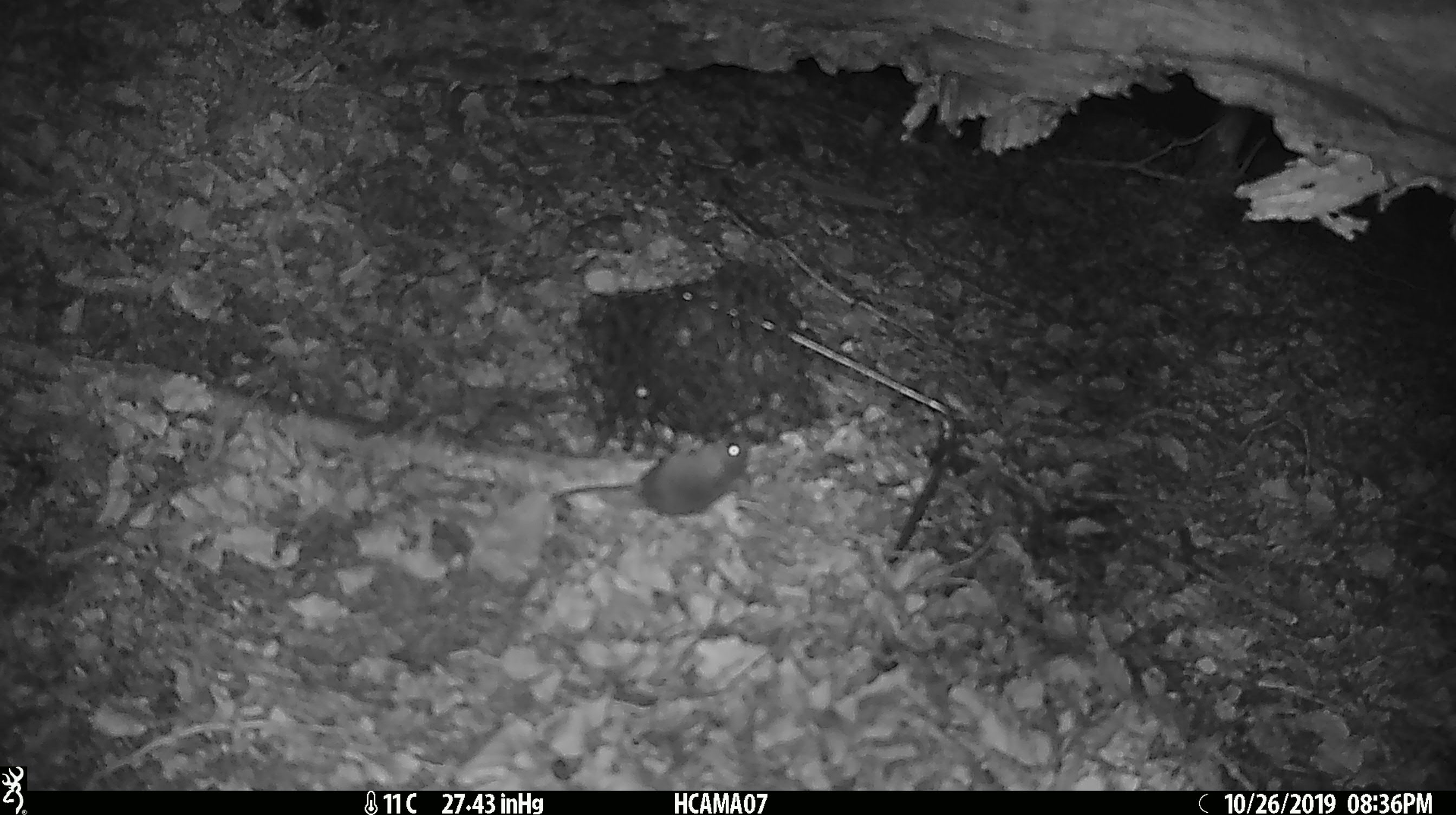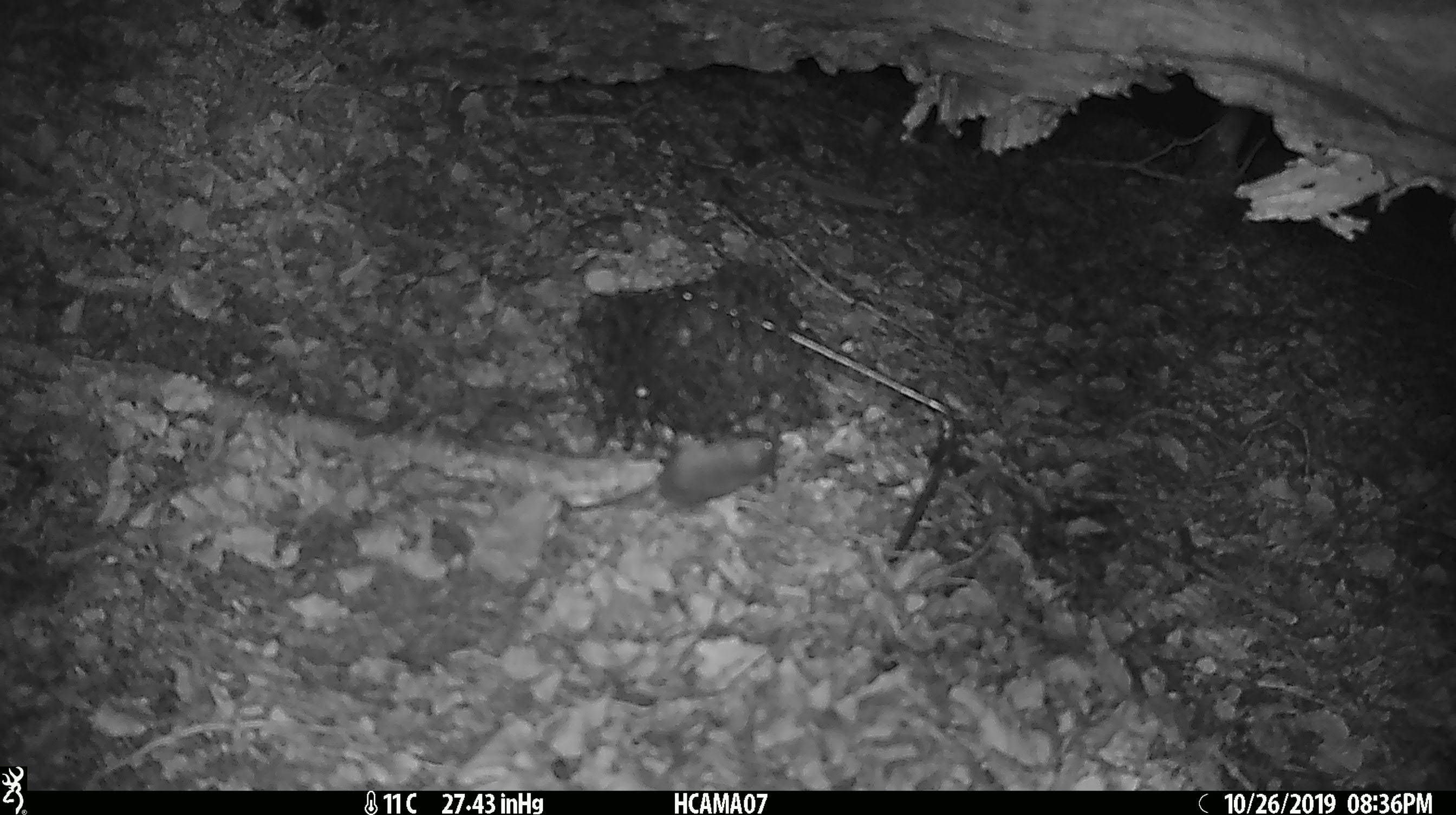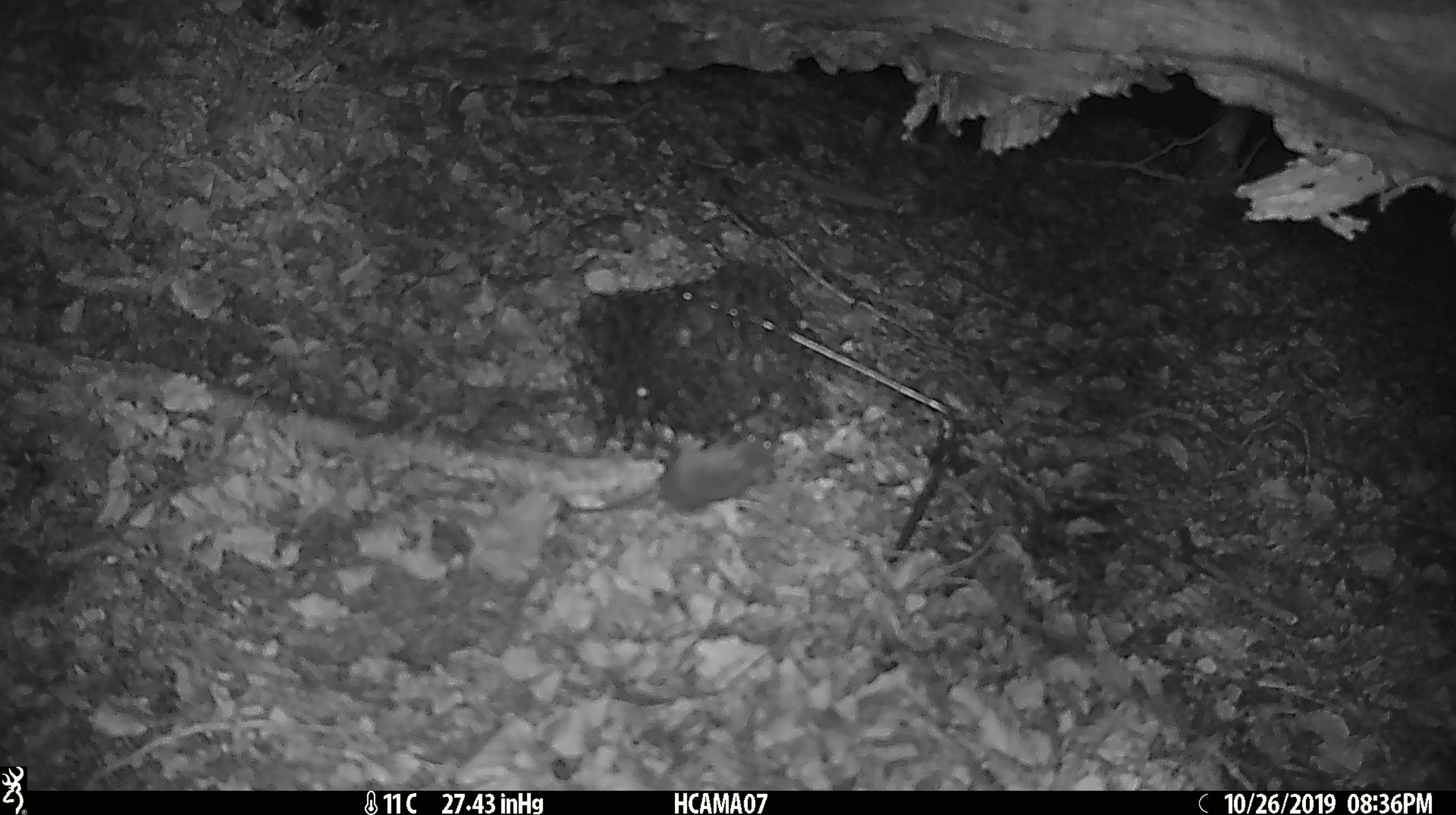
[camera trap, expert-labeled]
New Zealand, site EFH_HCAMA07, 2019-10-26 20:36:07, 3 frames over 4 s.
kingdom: Animalia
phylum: Chordata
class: Mammalia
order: Rodentia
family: Muridae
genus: Mus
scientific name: Mus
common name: mouse